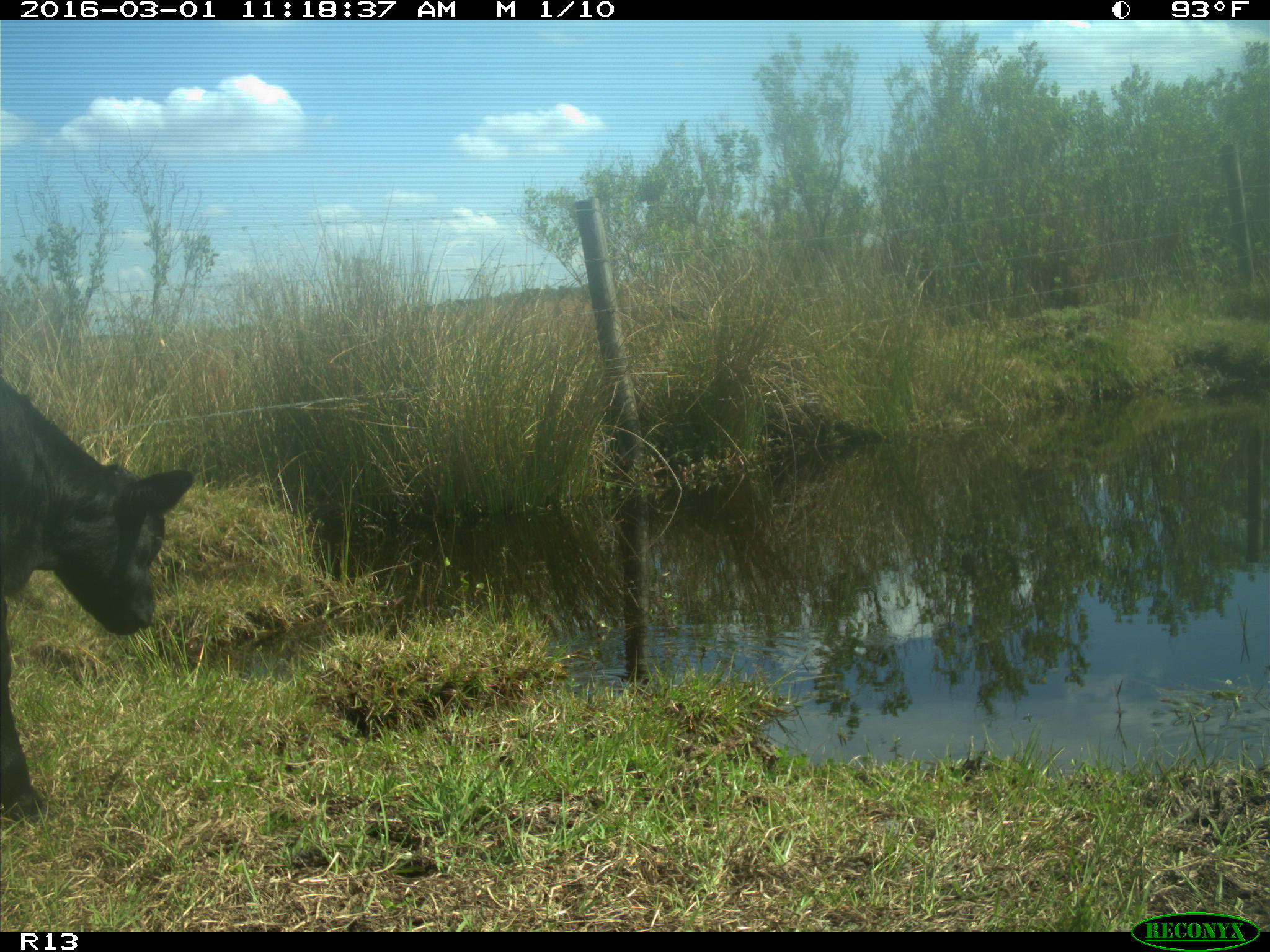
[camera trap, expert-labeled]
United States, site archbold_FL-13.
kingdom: Animalia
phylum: Chordata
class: Mammalia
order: Artiodactyla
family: Bovidae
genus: Bos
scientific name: Bos taurus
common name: domestic cow